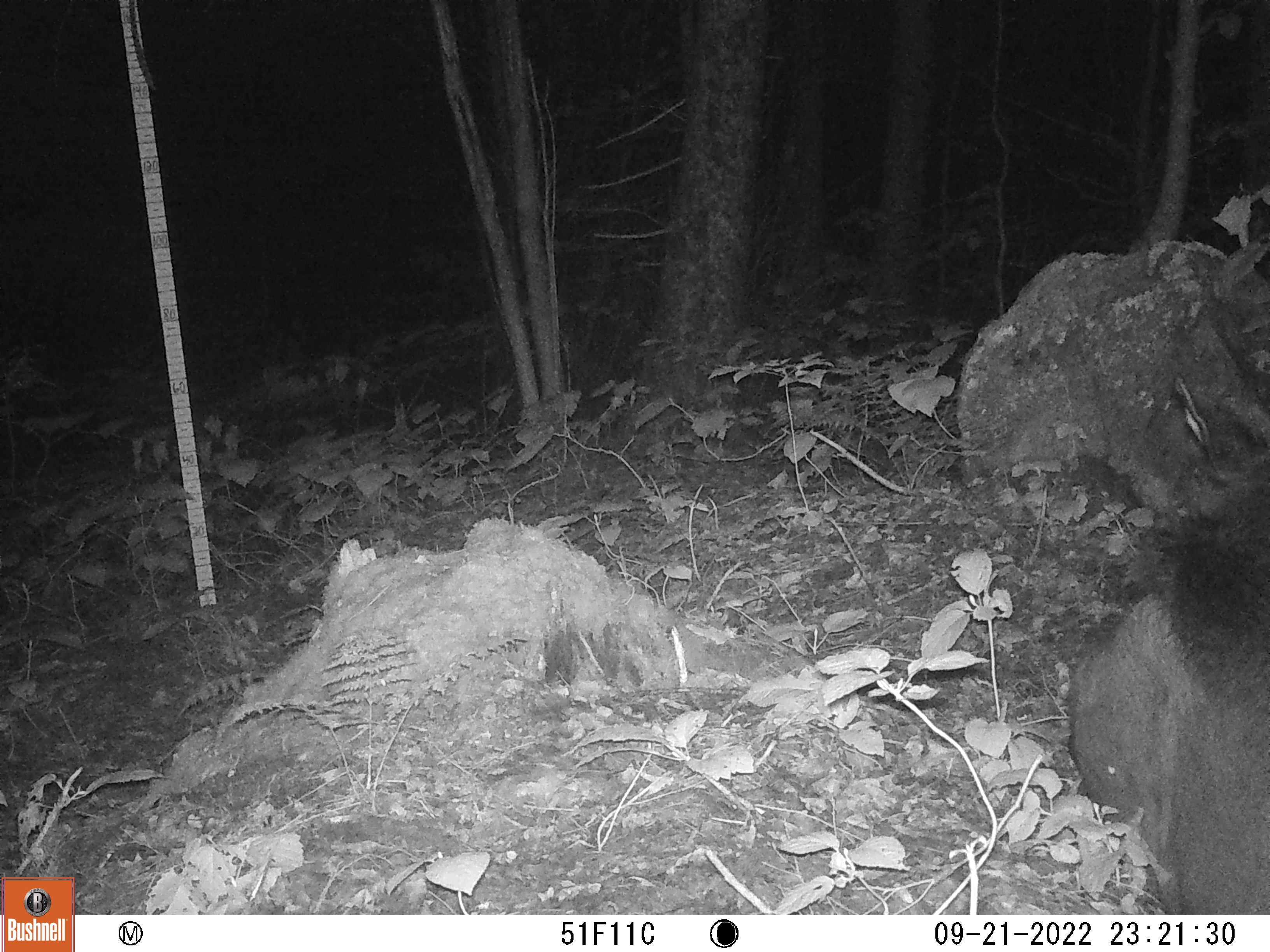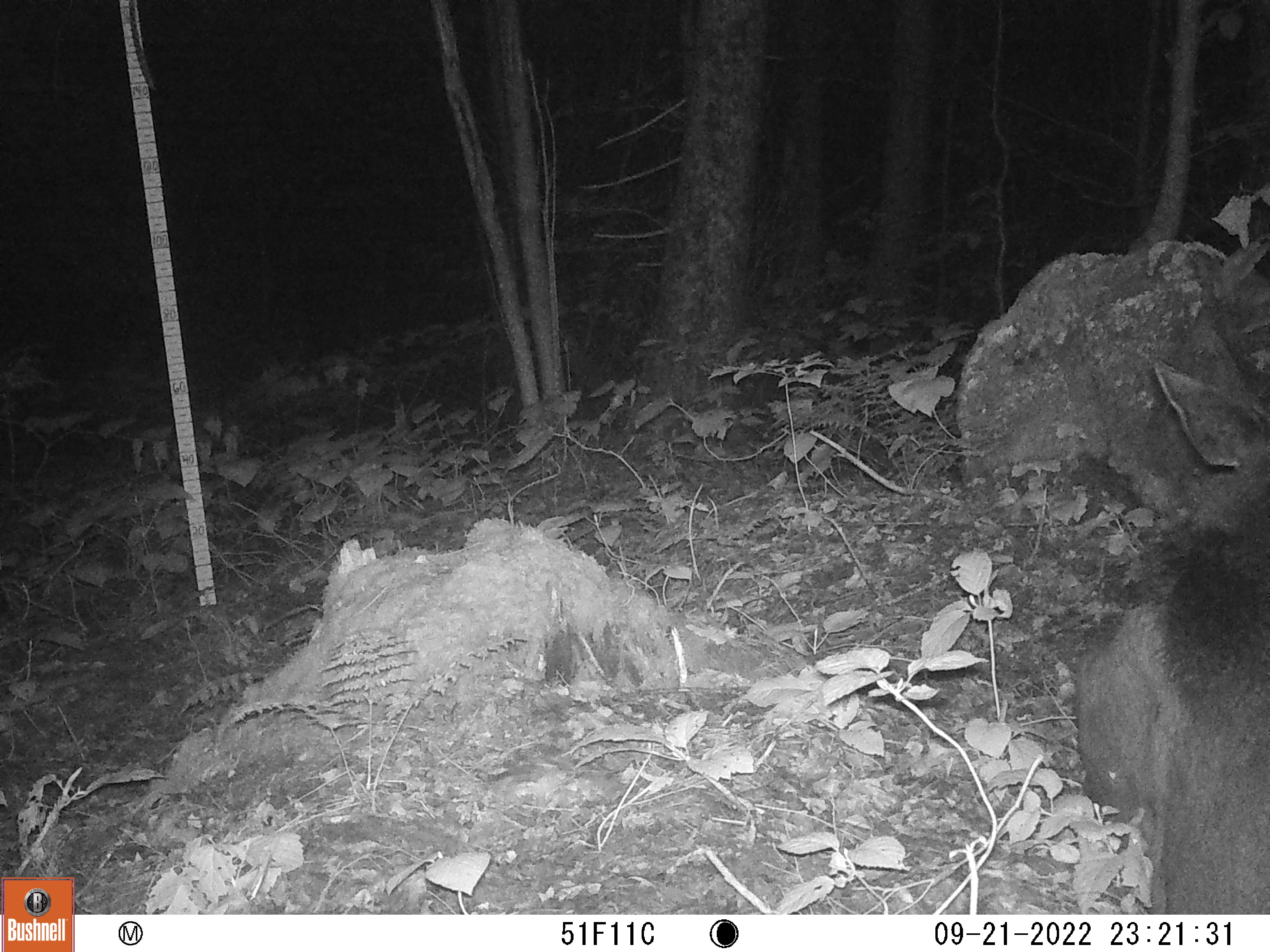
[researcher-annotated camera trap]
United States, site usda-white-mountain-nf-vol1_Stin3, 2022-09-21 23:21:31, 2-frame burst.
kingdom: Animalia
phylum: Chordata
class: Mammalia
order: Artiodactyla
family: Cervidae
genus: Alces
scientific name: Alces alces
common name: moose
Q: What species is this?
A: Moose (Alces alces).